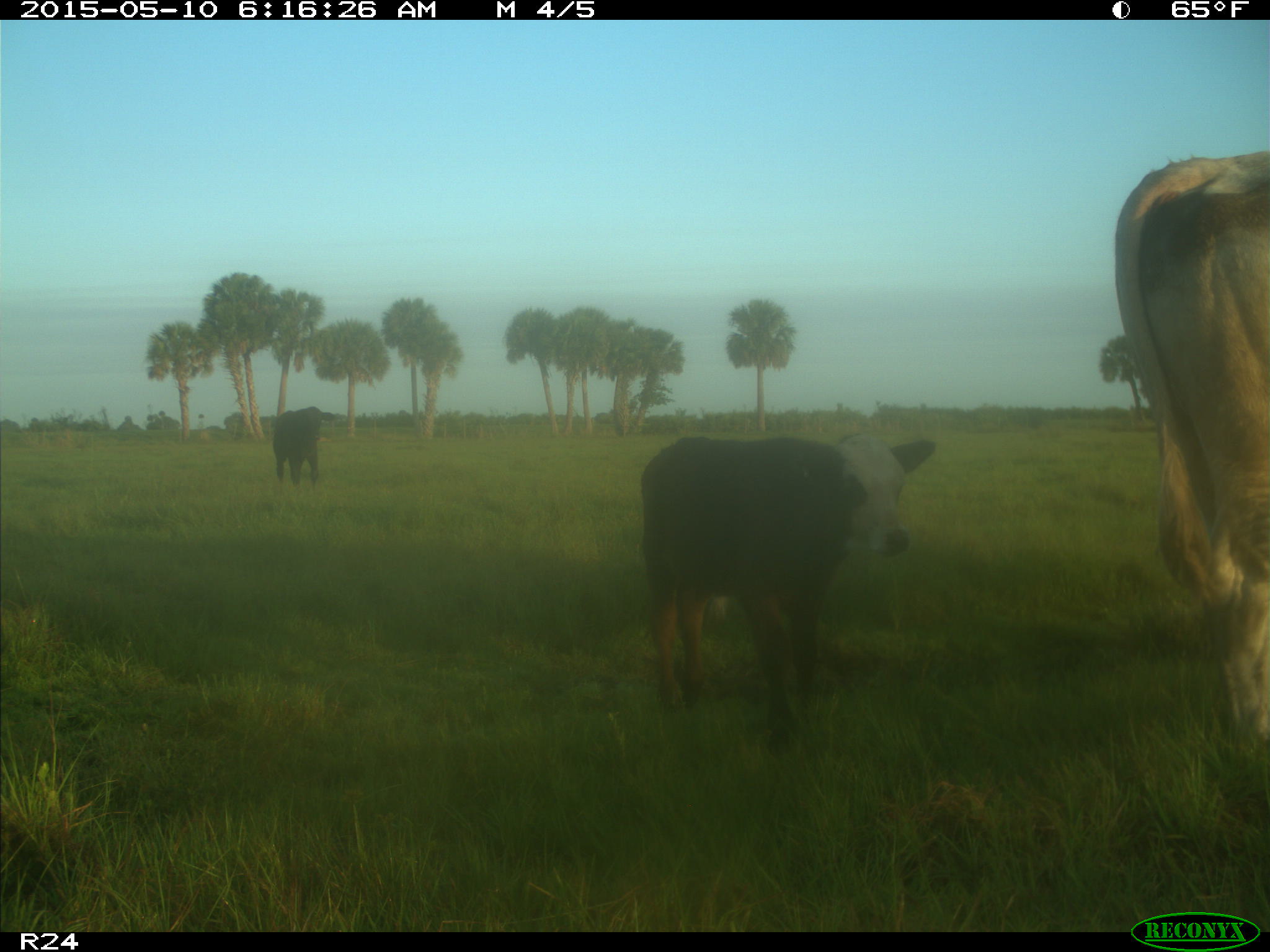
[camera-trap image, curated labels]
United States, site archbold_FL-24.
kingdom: Animalia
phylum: Chordata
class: Mammalia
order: Artiodactyla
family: Bovidae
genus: Bos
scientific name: Bos taurus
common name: domestic cow